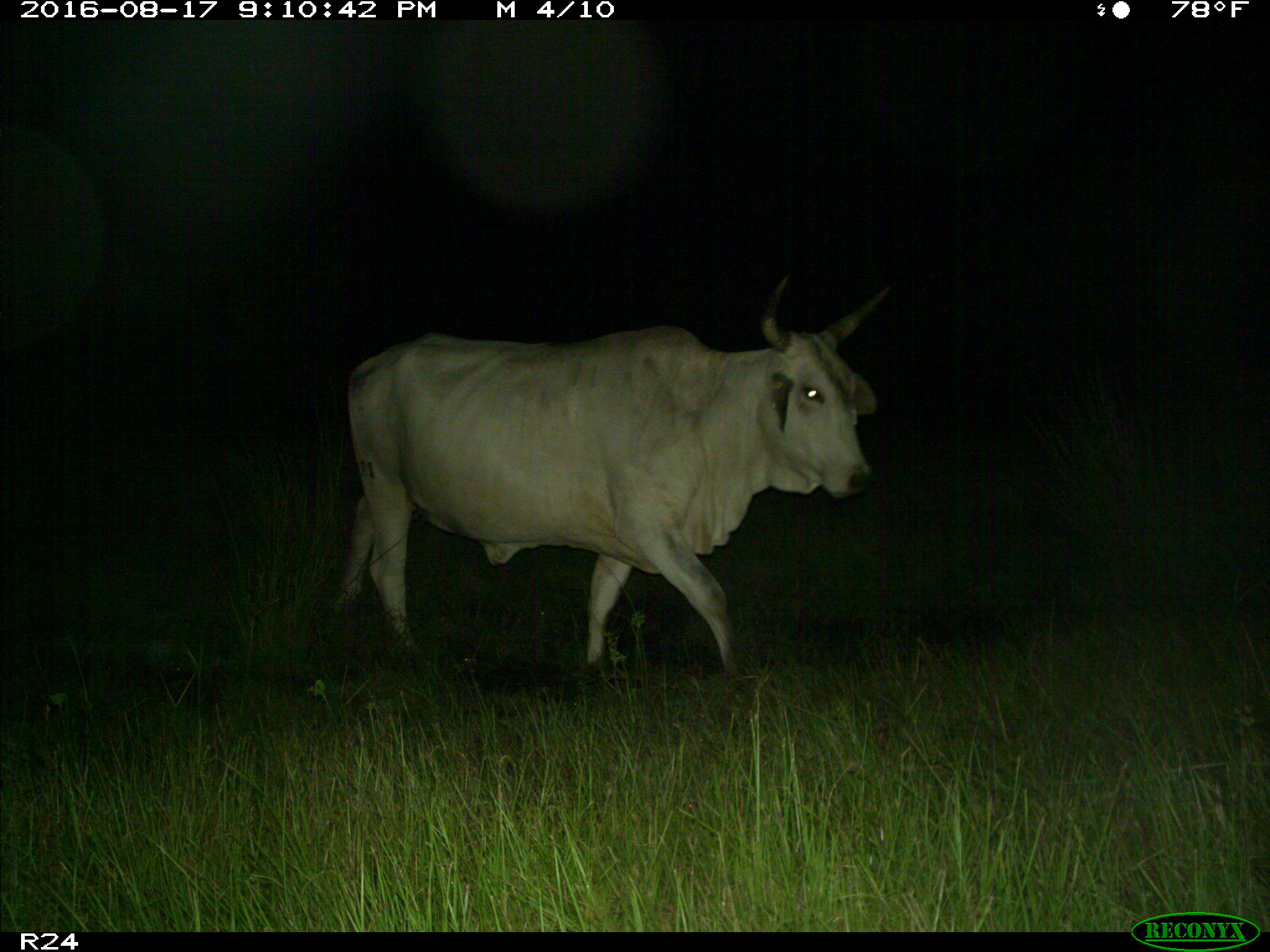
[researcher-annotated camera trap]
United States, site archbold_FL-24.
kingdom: Animalia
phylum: Chordata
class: Mammalia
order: Artiodactyla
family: Bovidae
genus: Bos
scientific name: Bos taurus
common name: domestic cow